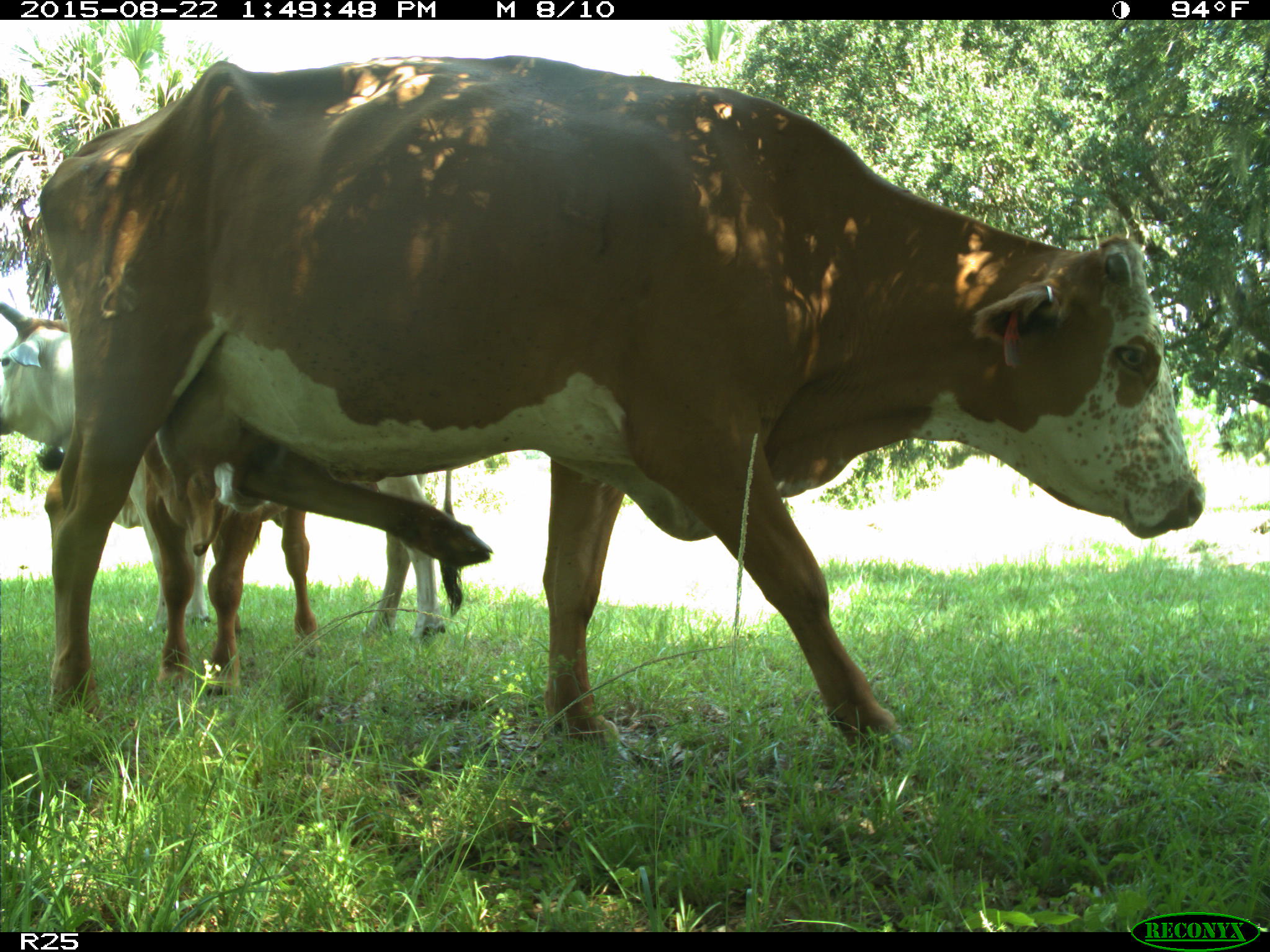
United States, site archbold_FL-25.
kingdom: Animalia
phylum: Chordata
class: Mammalia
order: Artiodactyla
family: Bovidae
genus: Bos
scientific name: Bos taurus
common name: domestic cow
Bos taurus (domestic cow).